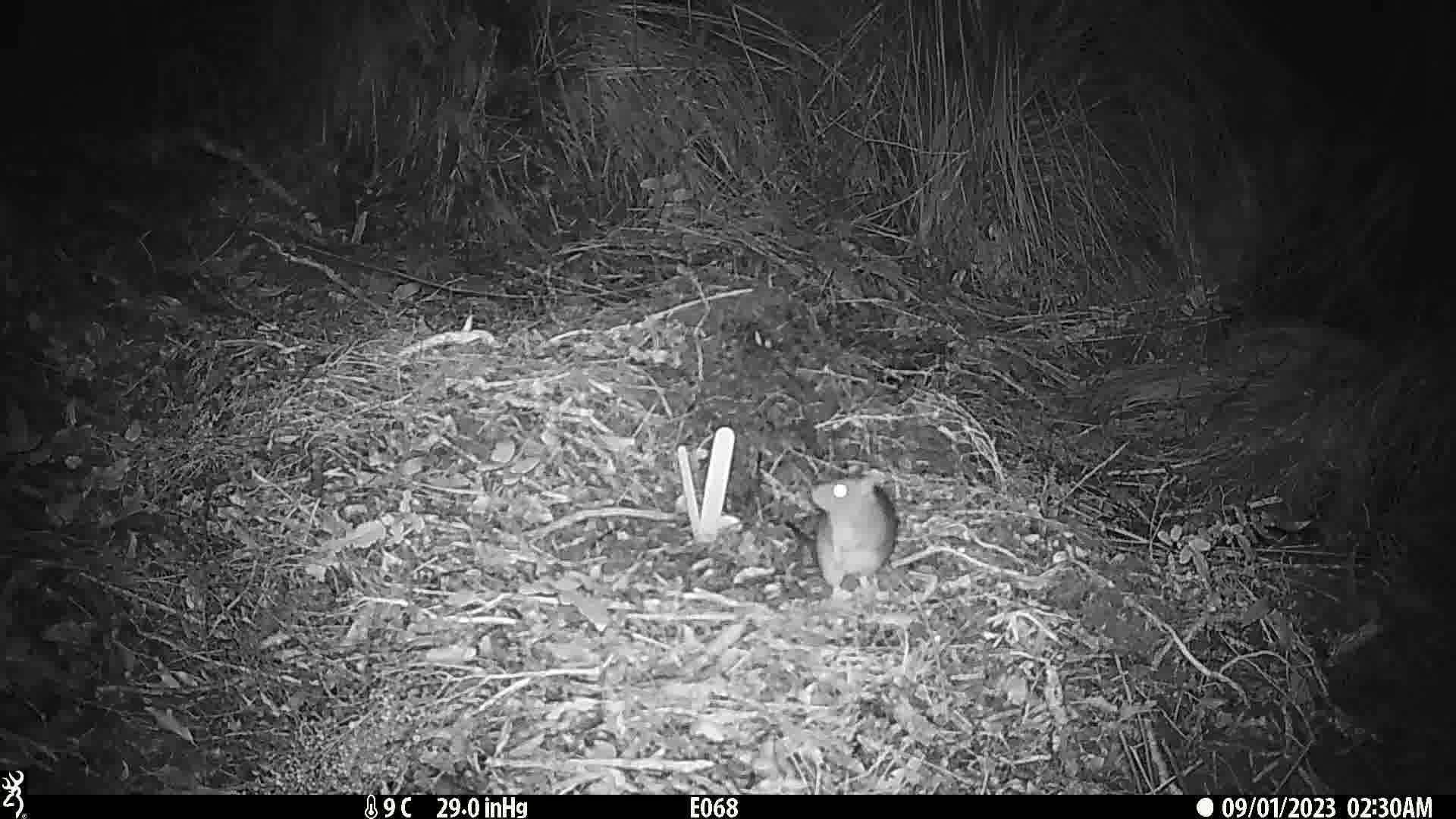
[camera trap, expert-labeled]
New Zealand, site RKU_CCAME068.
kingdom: Animalia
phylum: Chordata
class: Mammalia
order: Rodentia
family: Muridae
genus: Rattus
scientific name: Rattus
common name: rat